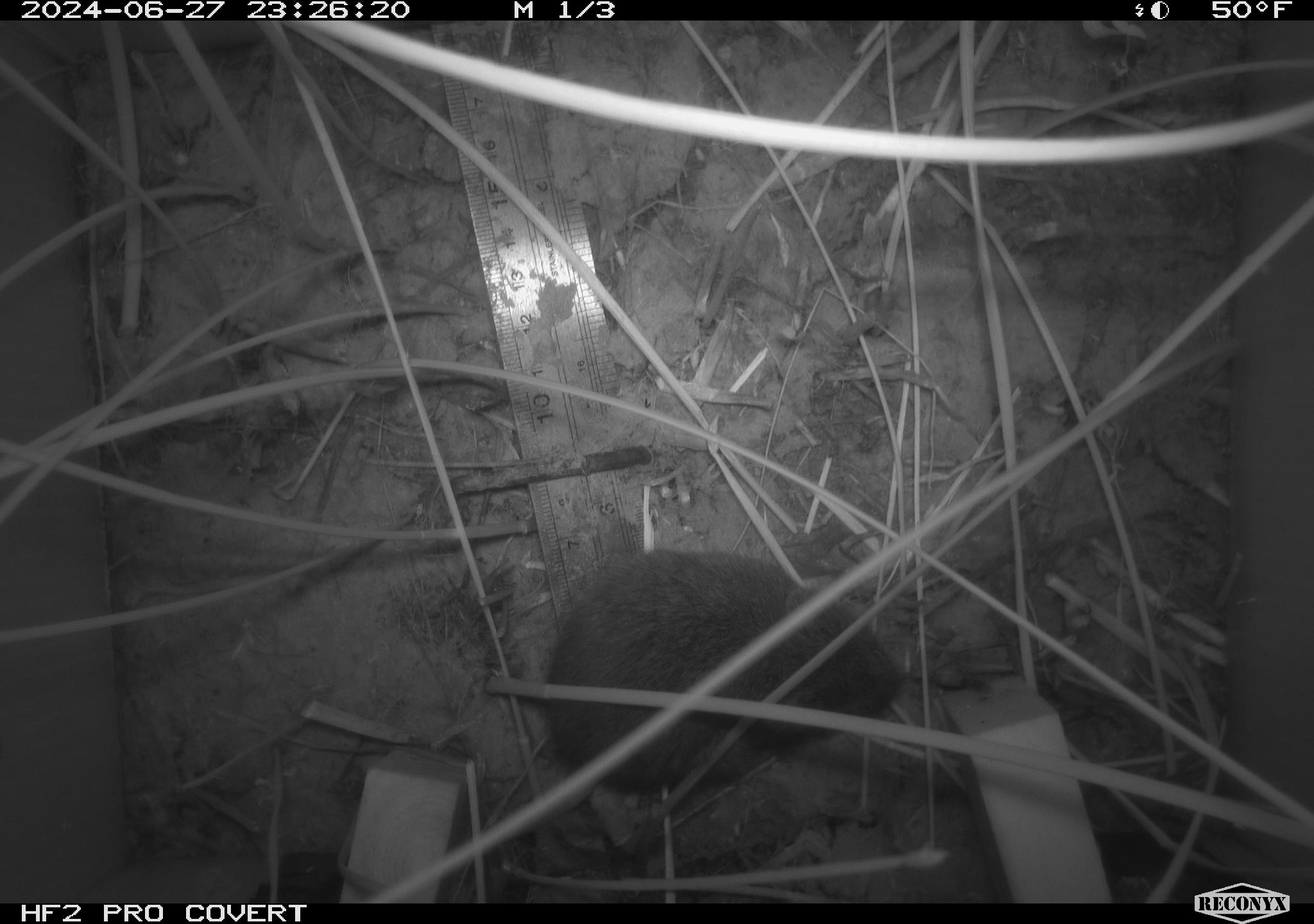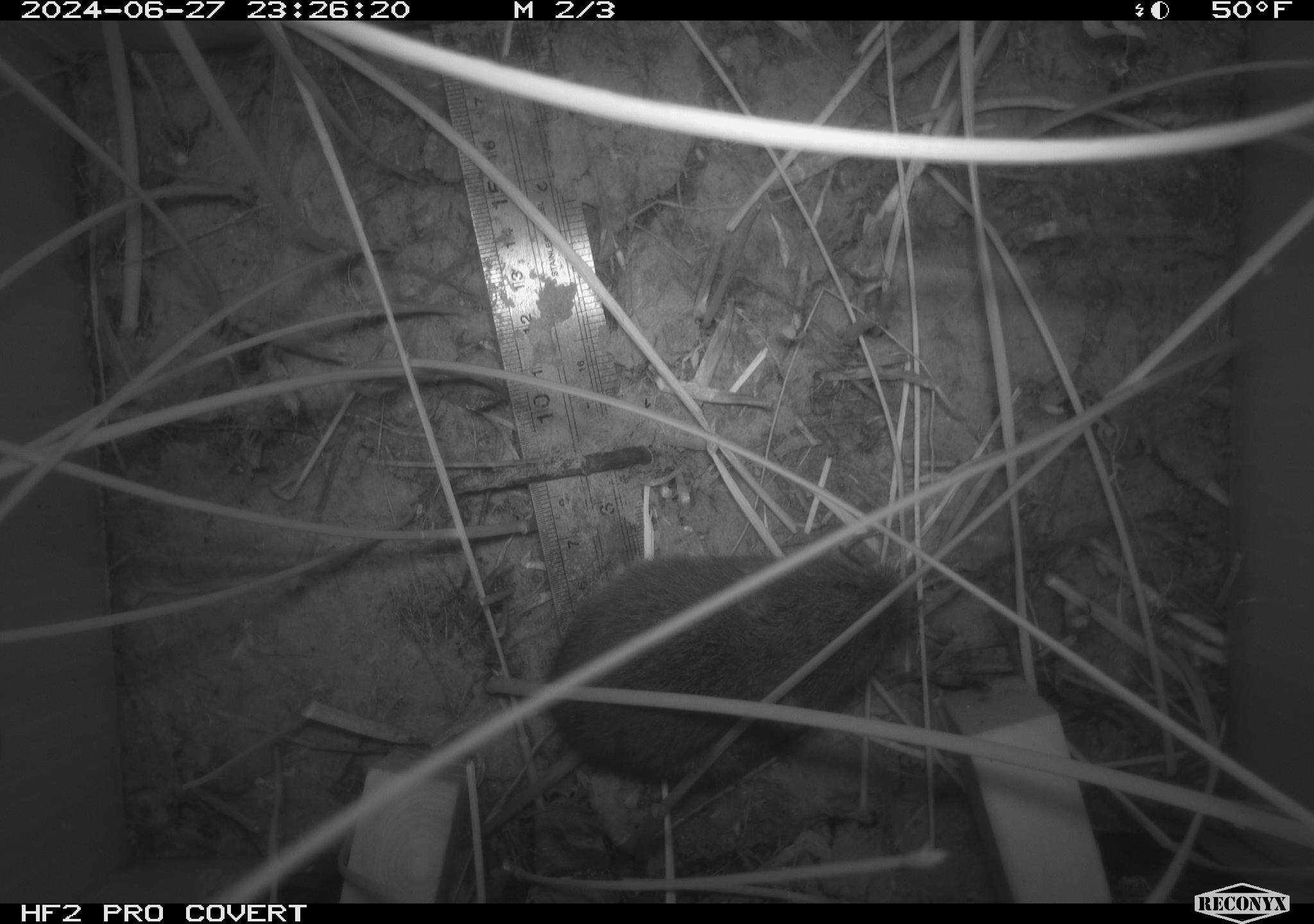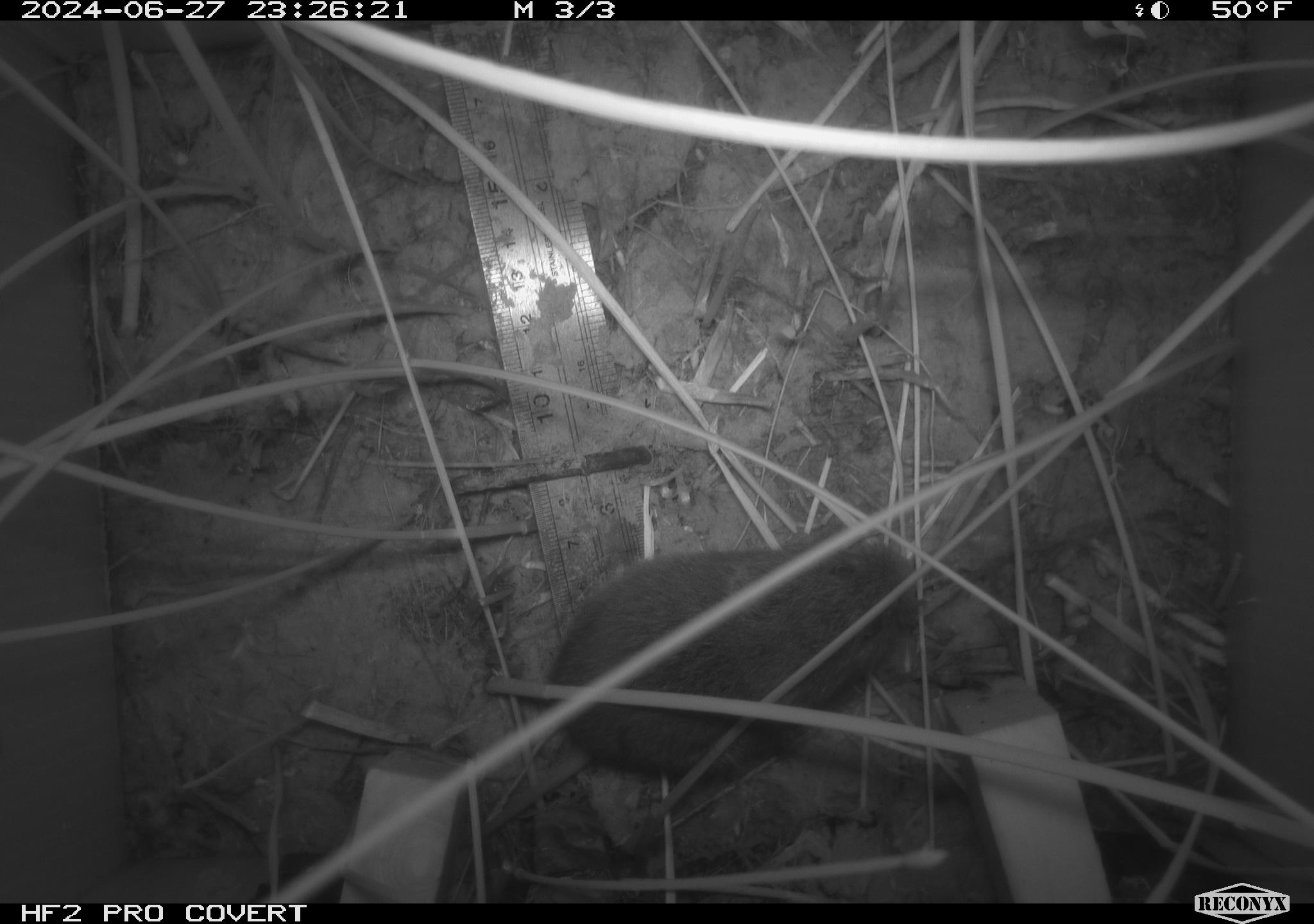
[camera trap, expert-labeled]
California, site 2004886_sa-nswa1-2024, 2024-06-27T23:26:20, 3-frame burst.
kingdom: Animalia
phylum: Chordata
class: Mammalia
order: Rodentia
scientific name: Rodentia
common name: rodent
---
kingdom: Animalia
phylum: Chordata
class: Mammalia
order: Rodentia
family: Cricetidae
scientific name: Arvicolinae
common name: voles, lemmings, and muskrats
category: arvicolinae subfamily